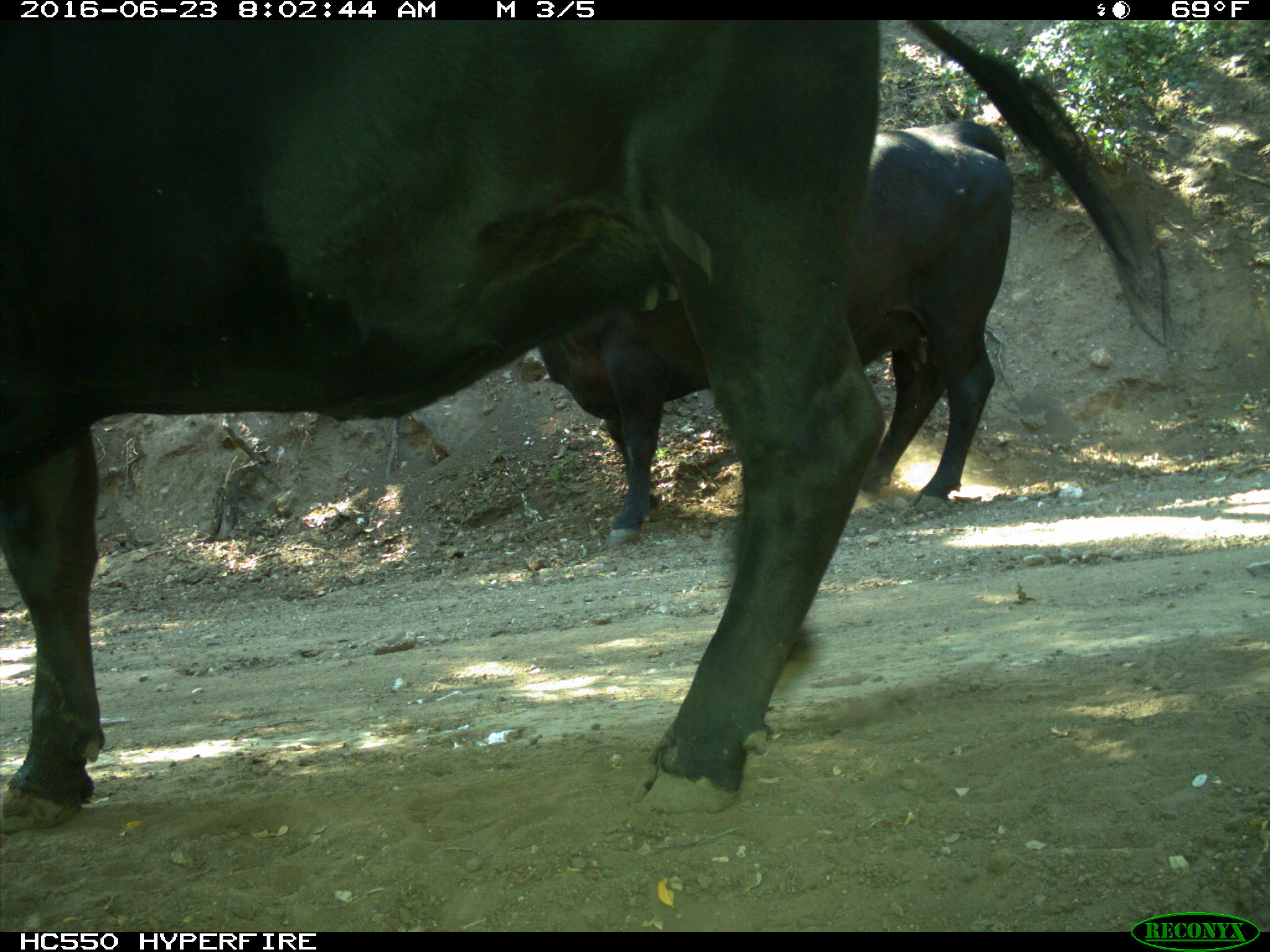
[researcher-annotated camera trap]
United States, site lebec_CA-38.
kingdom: Animalia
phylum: Chordata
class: Mammalia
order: Artiodactyla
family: Bovidae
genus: Bos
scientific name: Bos taurus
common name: domestic cow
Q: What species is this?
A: Bos taurus (domestic cow).